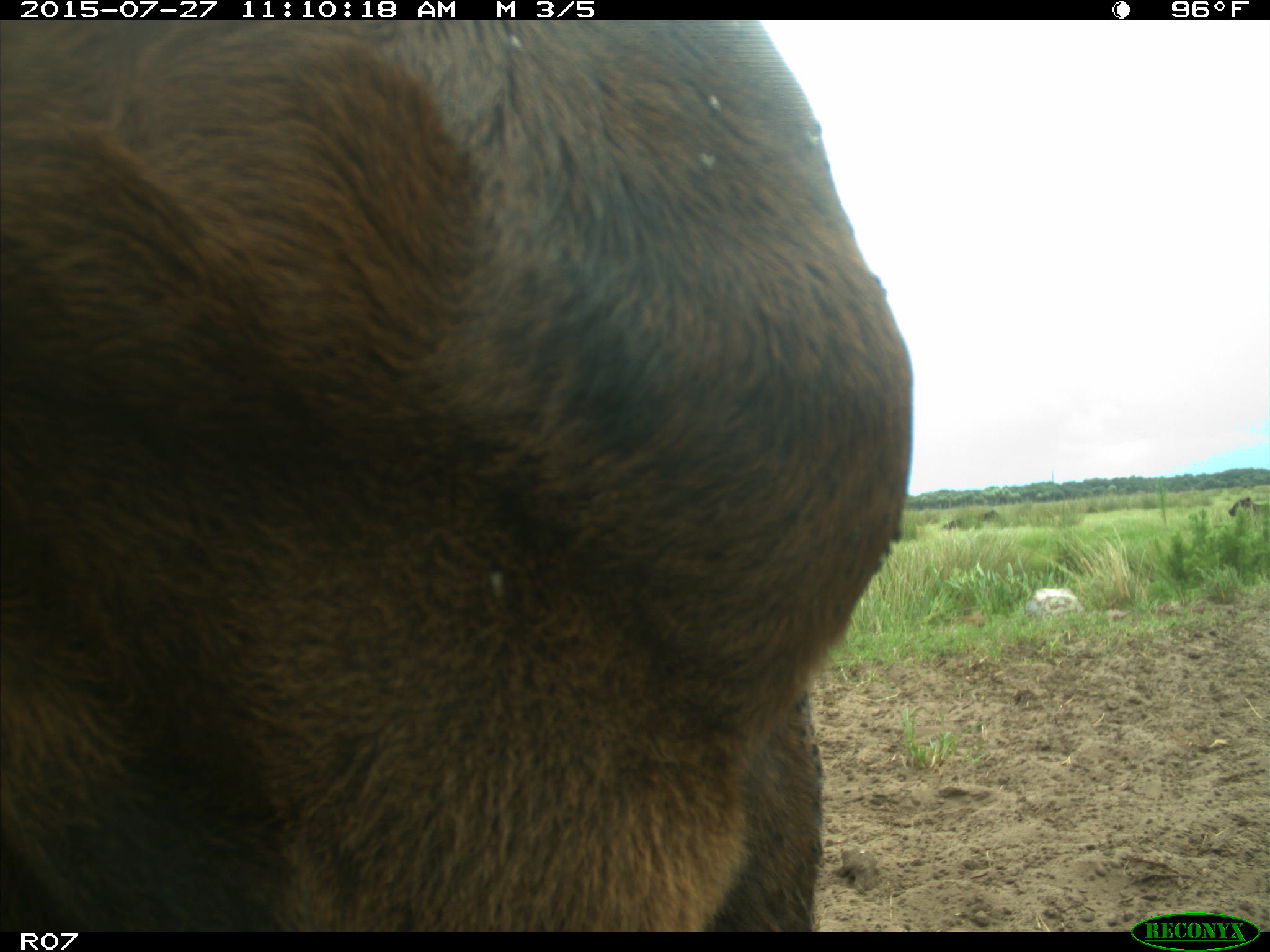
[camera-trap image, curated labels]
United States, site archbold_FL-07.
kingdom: Animalia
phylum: Chordata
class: Mammalia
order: Artiodactyla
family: Bovidae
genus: Bos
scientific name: Bos taurus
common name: domestic cow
Bos taurus (domestic cow).